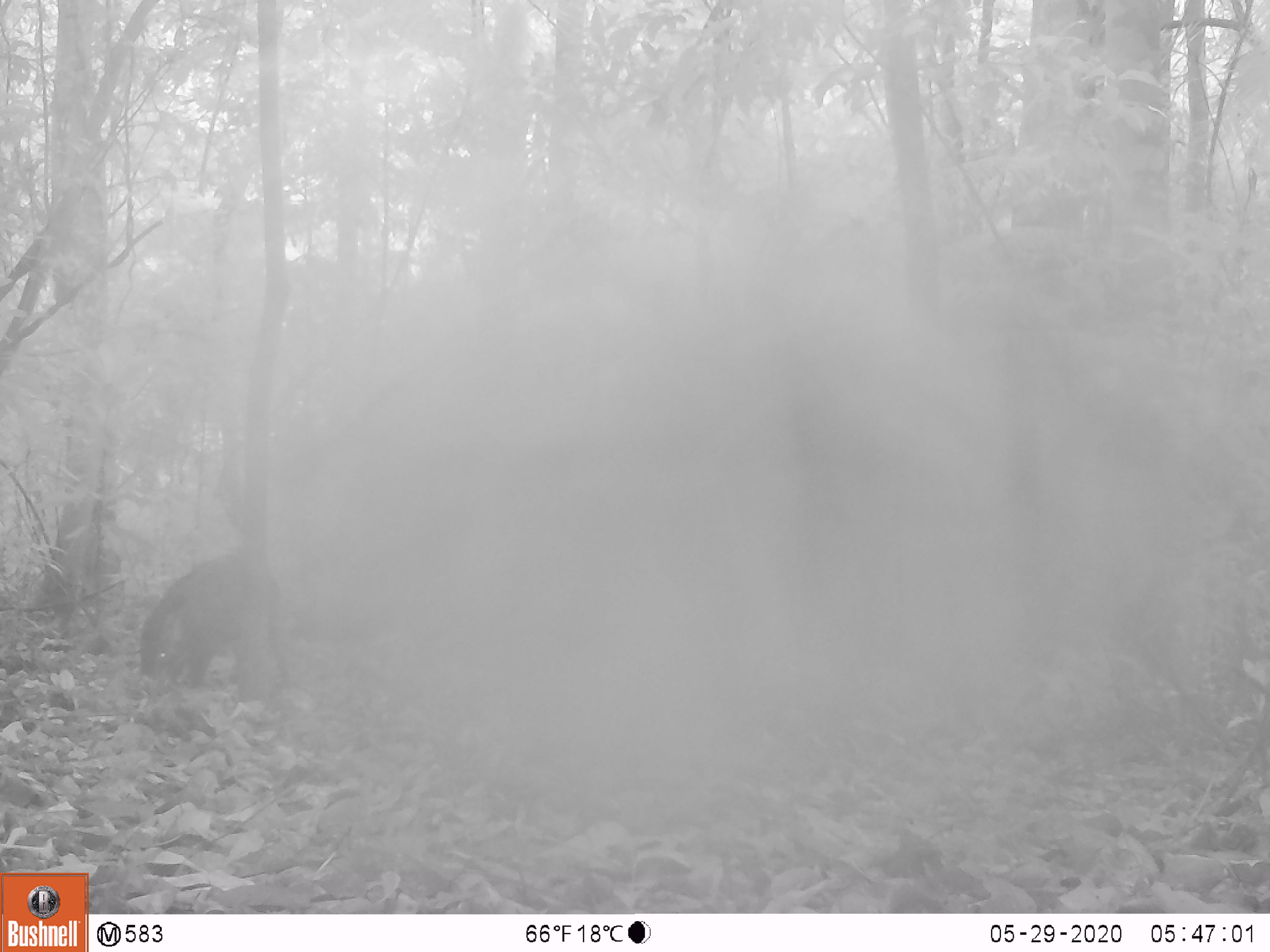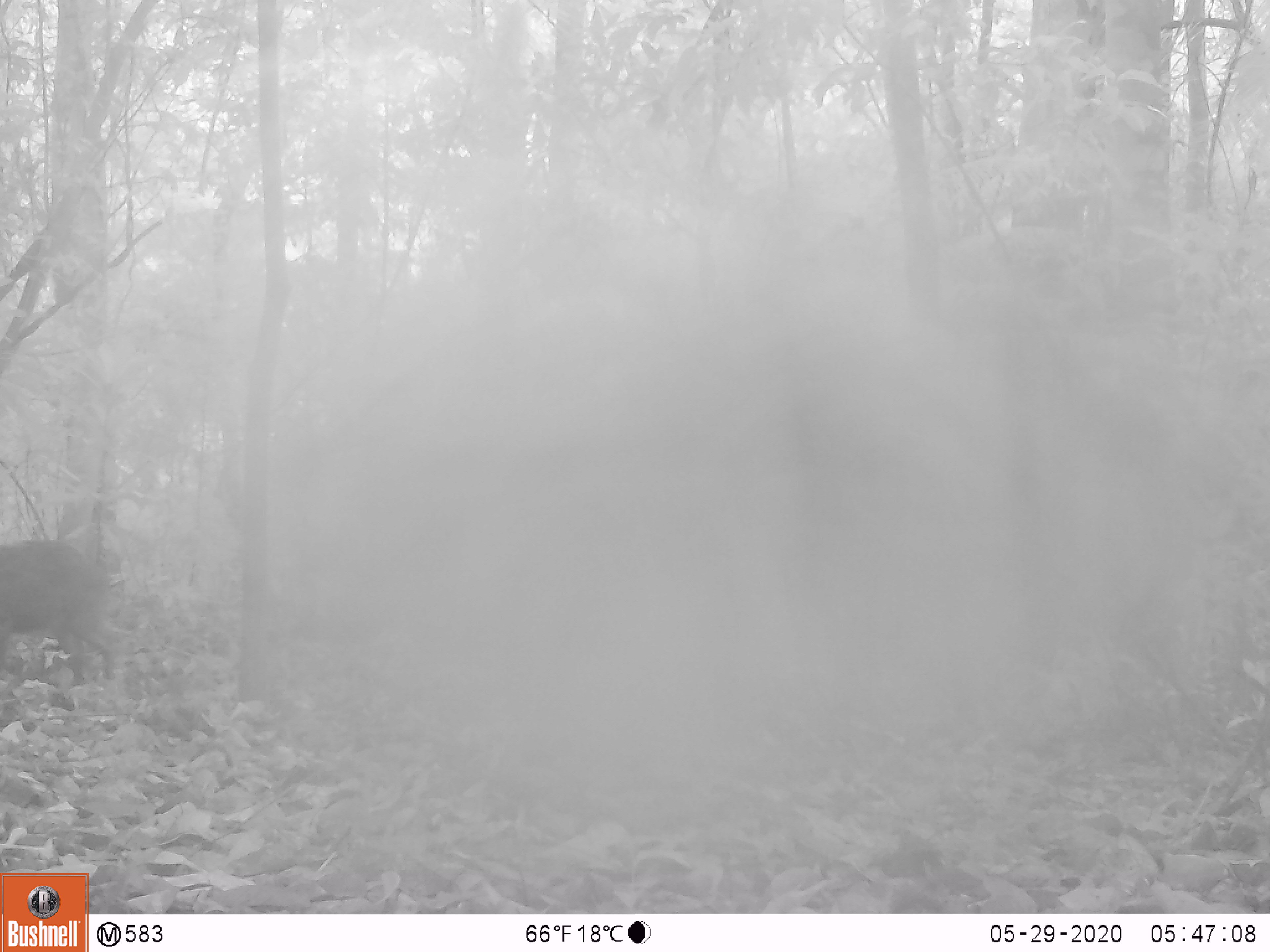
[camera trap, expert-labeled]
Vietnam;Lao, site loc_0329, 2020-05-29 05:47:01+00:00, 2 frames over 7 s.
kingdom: Animalia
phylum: Chordata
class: Mammalia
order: Artiodactyla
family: Suidae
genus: Sus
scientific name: Sus scrofa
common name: eurasian wild pig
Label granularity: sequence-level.